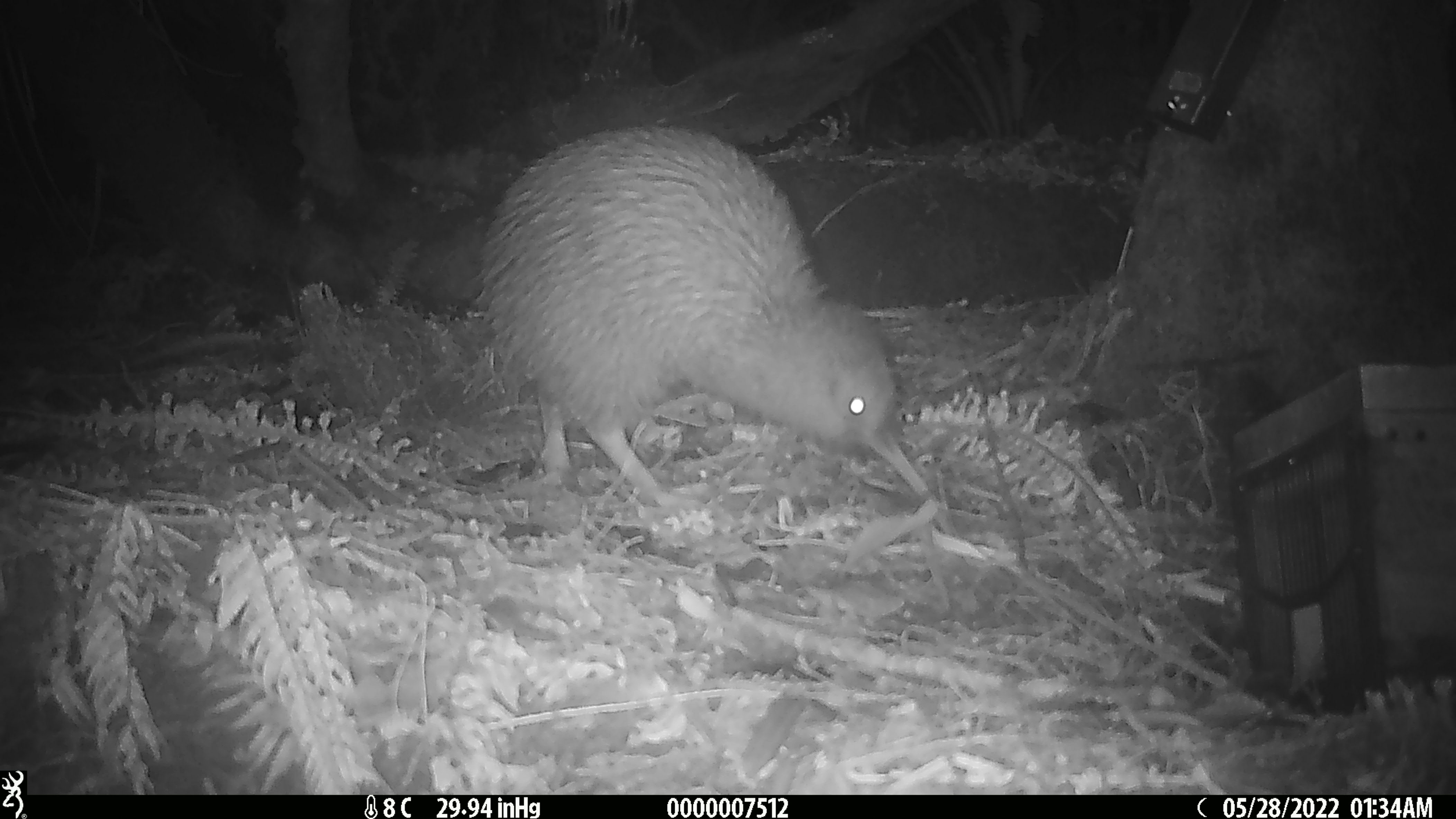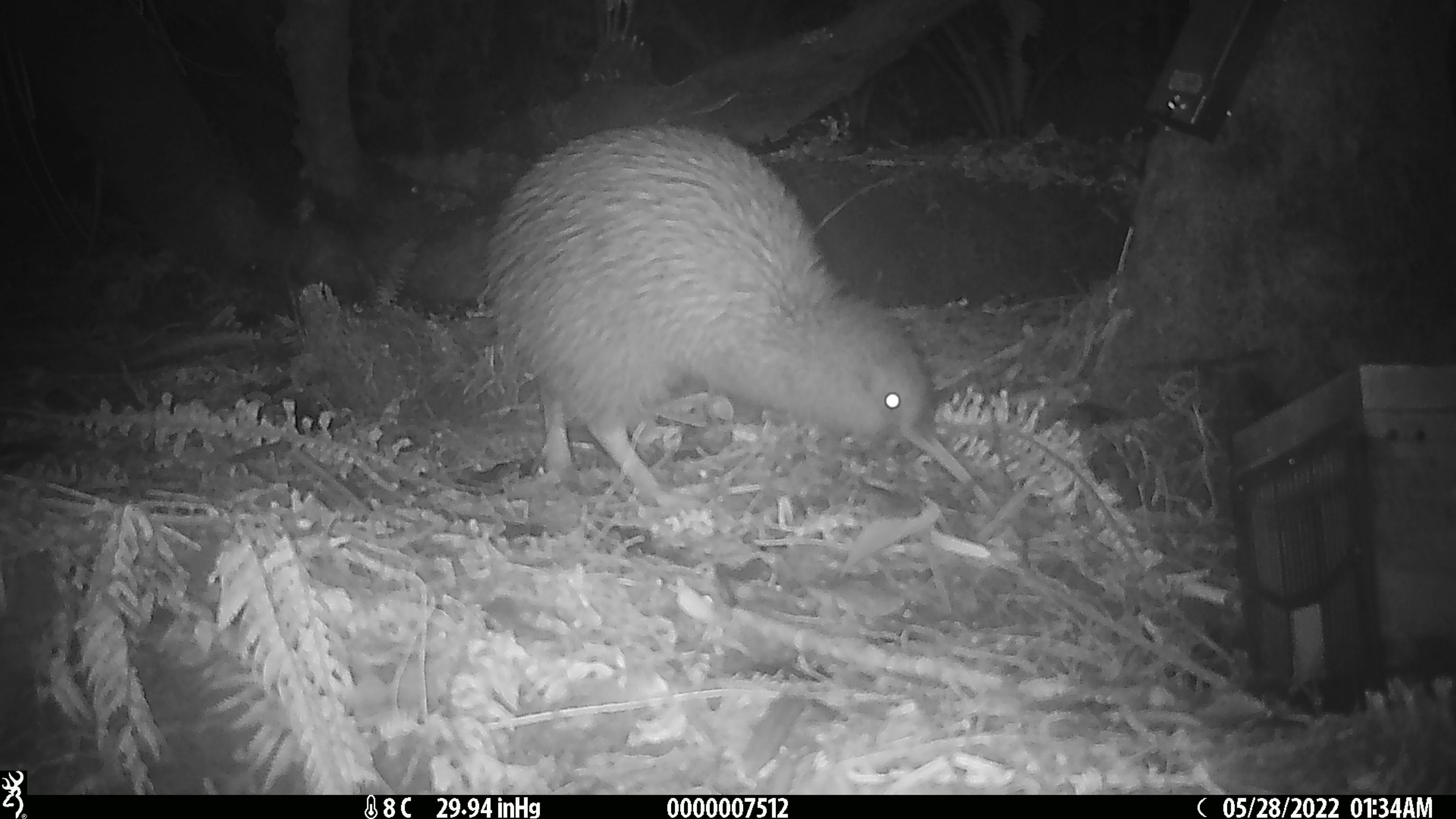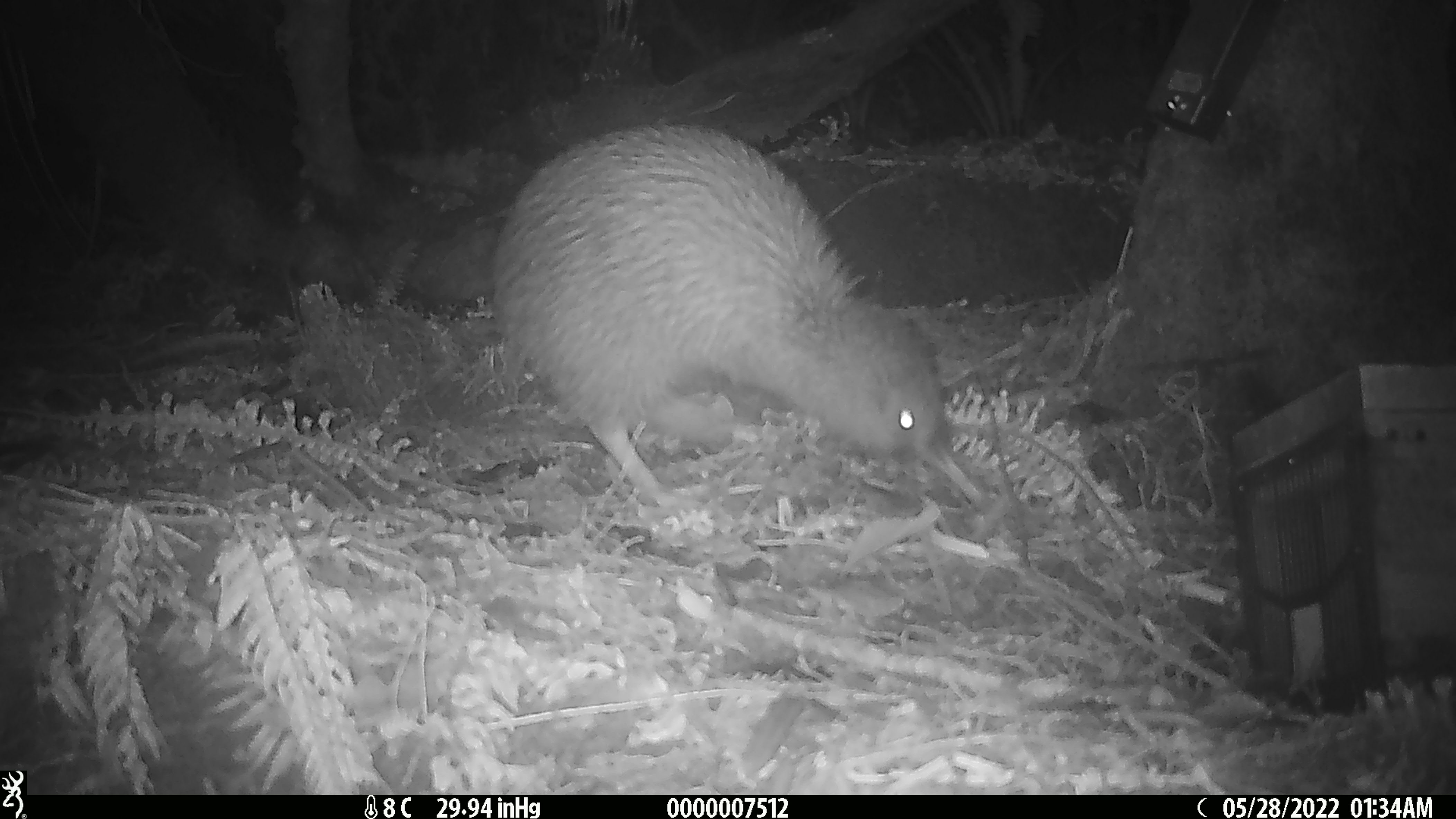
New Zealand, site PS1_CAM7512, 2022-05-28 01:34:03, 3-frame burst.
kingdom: Animalia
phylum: Chordata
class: Aves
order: Apterygiformes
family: Apterygidae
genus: Apteryx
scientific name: Apteryx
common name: kiwi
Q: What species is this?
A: Kiwi (Apteryx).